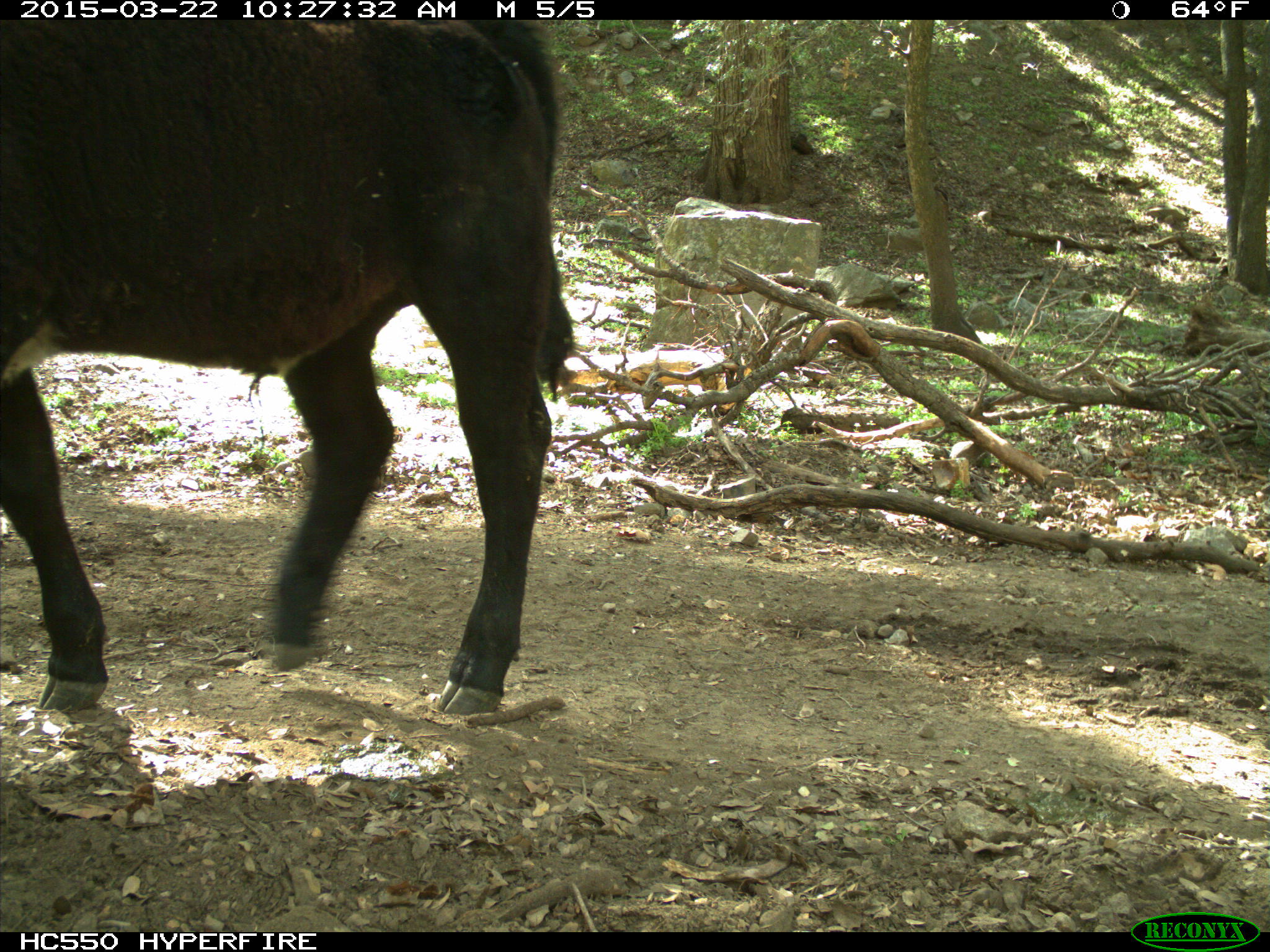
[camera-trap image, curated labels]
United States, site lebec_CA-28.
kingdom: Animalia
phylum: Chordata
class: Mammalia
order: Artiodactyla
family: Bovidae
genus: Bos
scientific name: Bos taurus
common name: domestic cow